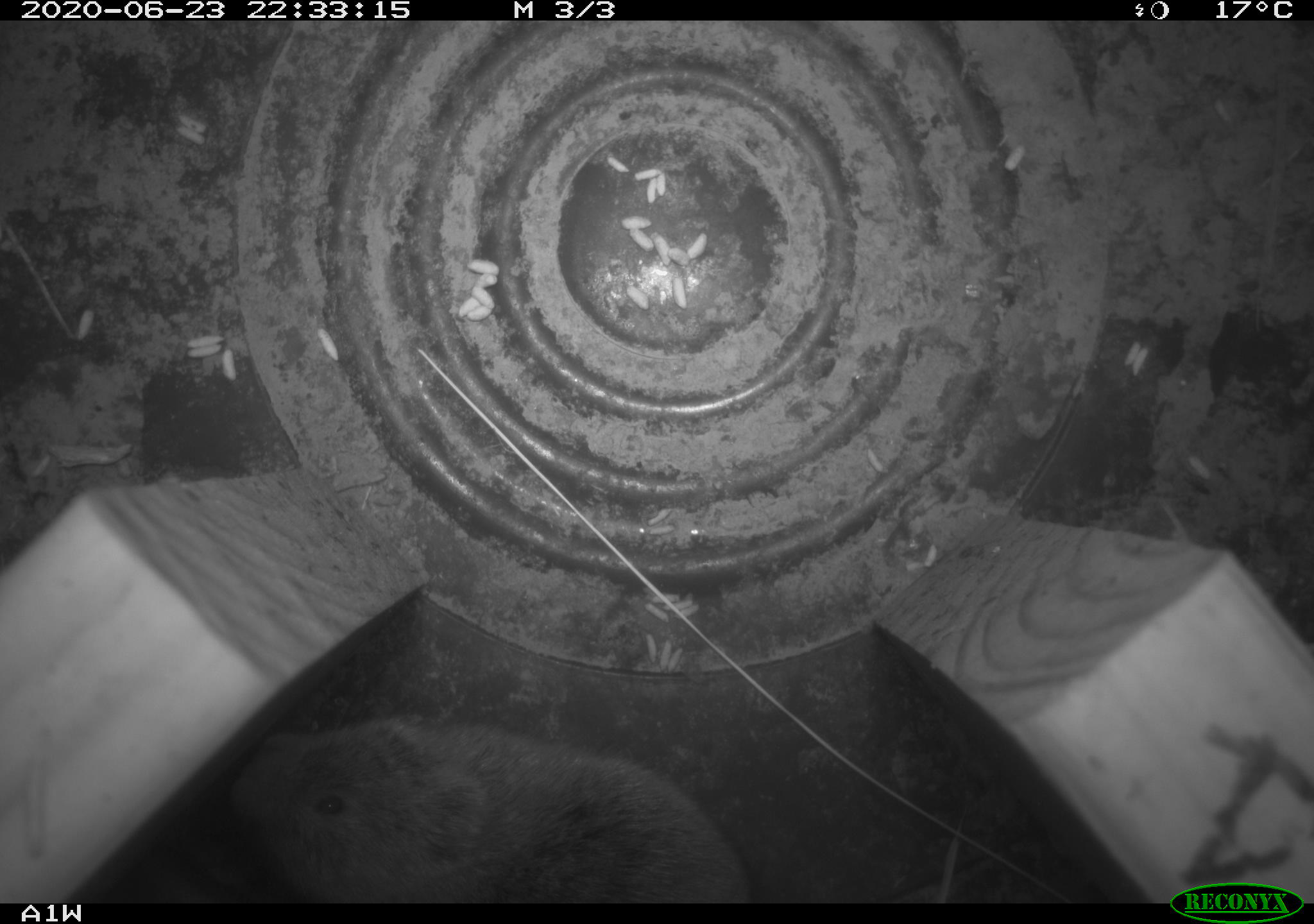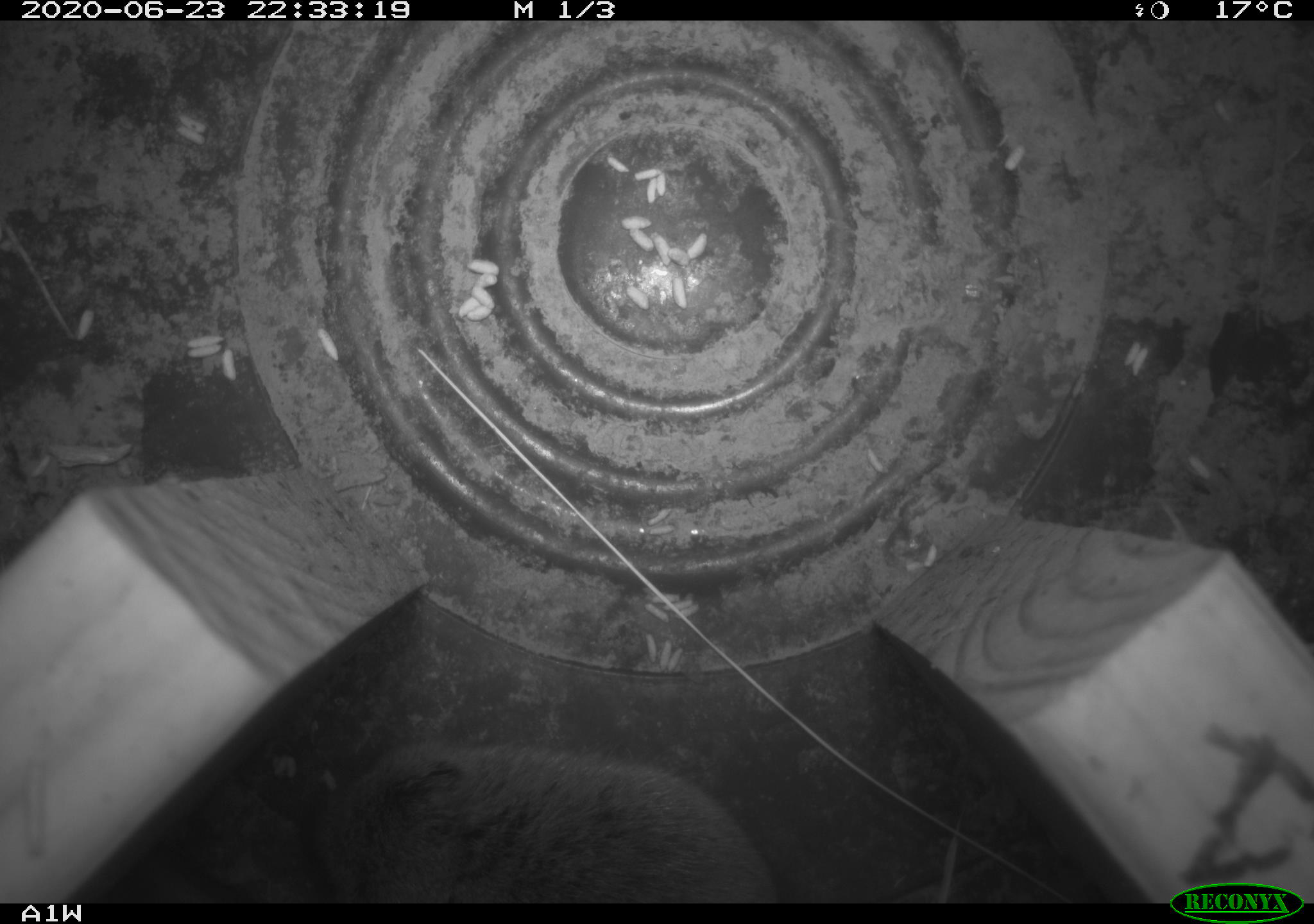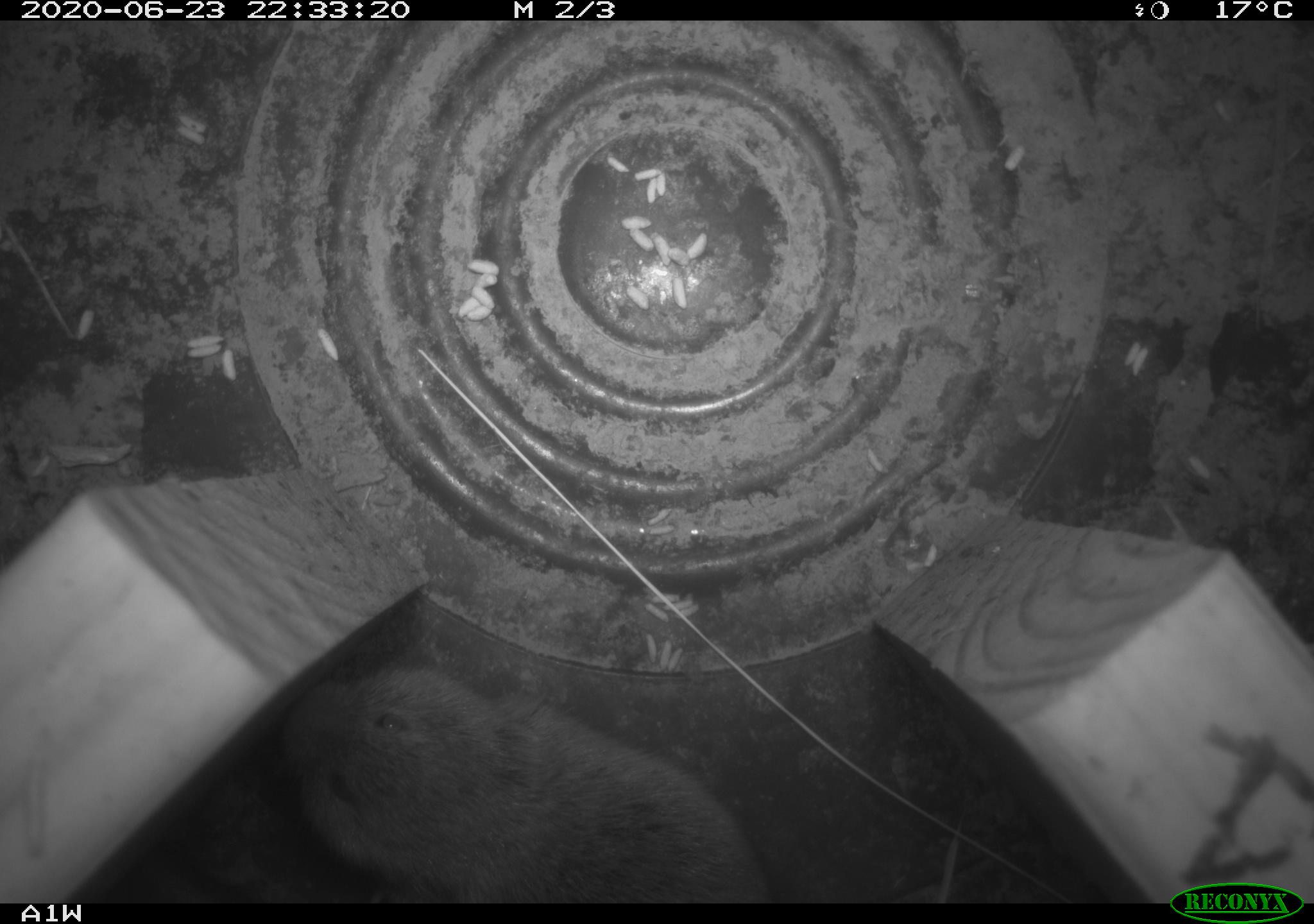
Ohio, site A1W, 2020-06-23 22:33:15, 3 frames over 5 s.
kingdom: Animalia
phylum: Chordata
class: Mammalia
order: Rodentia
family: Cricetidae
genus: Microtus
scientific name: Microtus pennsylvanicus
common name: meadow vole